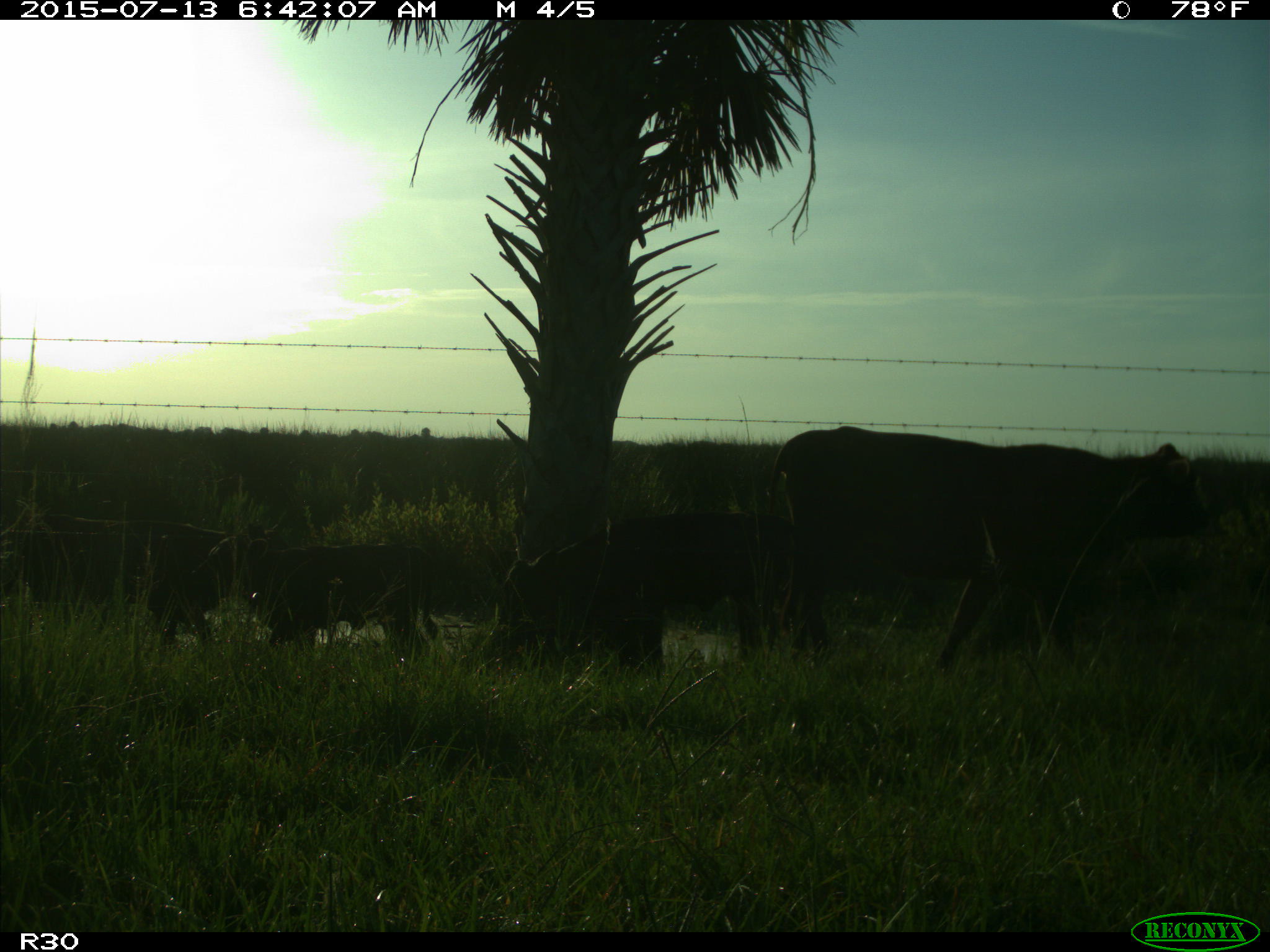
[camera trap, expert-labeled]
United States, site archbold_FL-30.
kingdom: Animalia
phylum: Chordata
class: Mammalia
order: Artiodactyla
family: Bovidae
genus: Bos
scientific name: Bos taurus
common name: domestic cow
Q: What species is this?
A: Bos taurus (domestic cow).